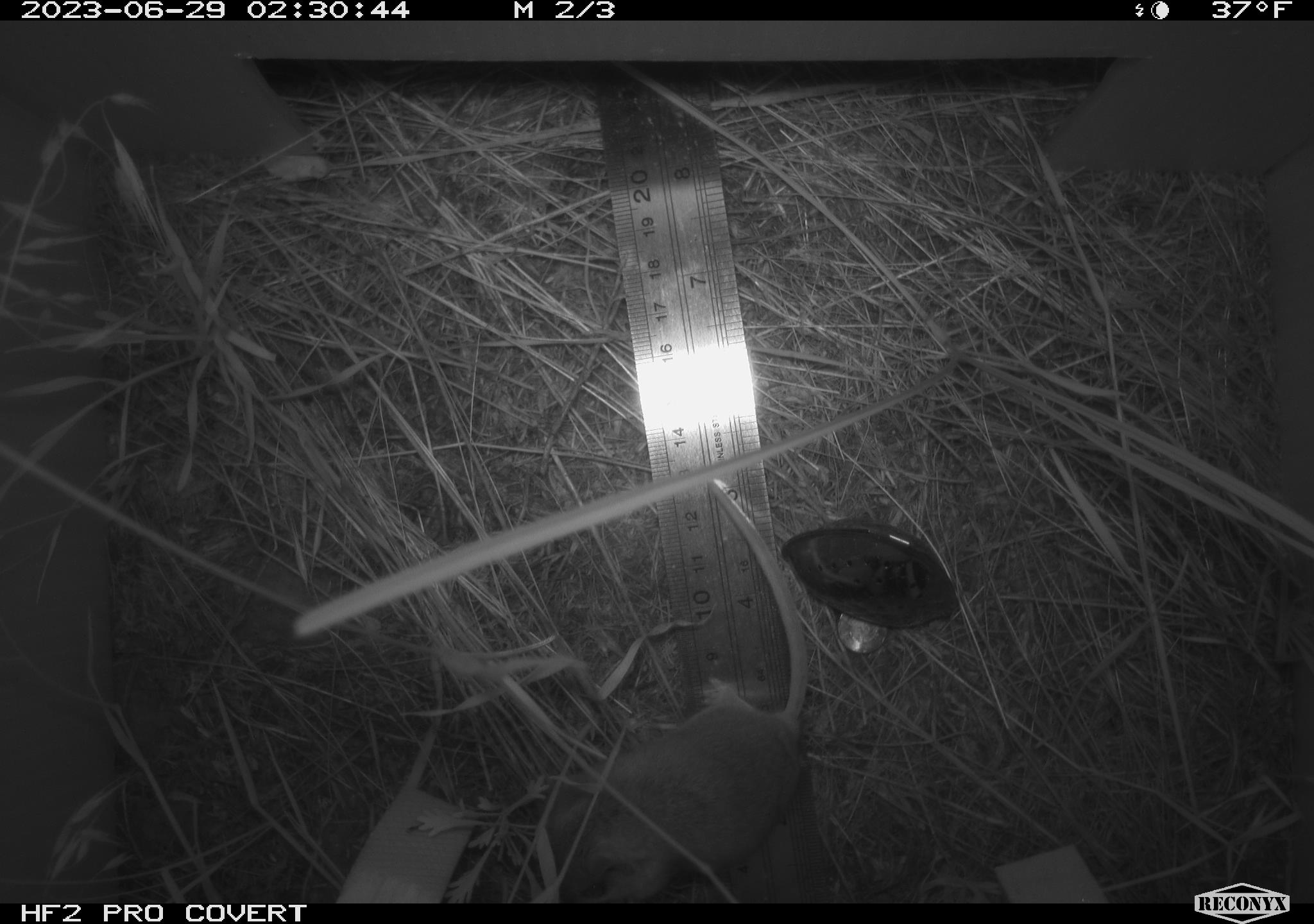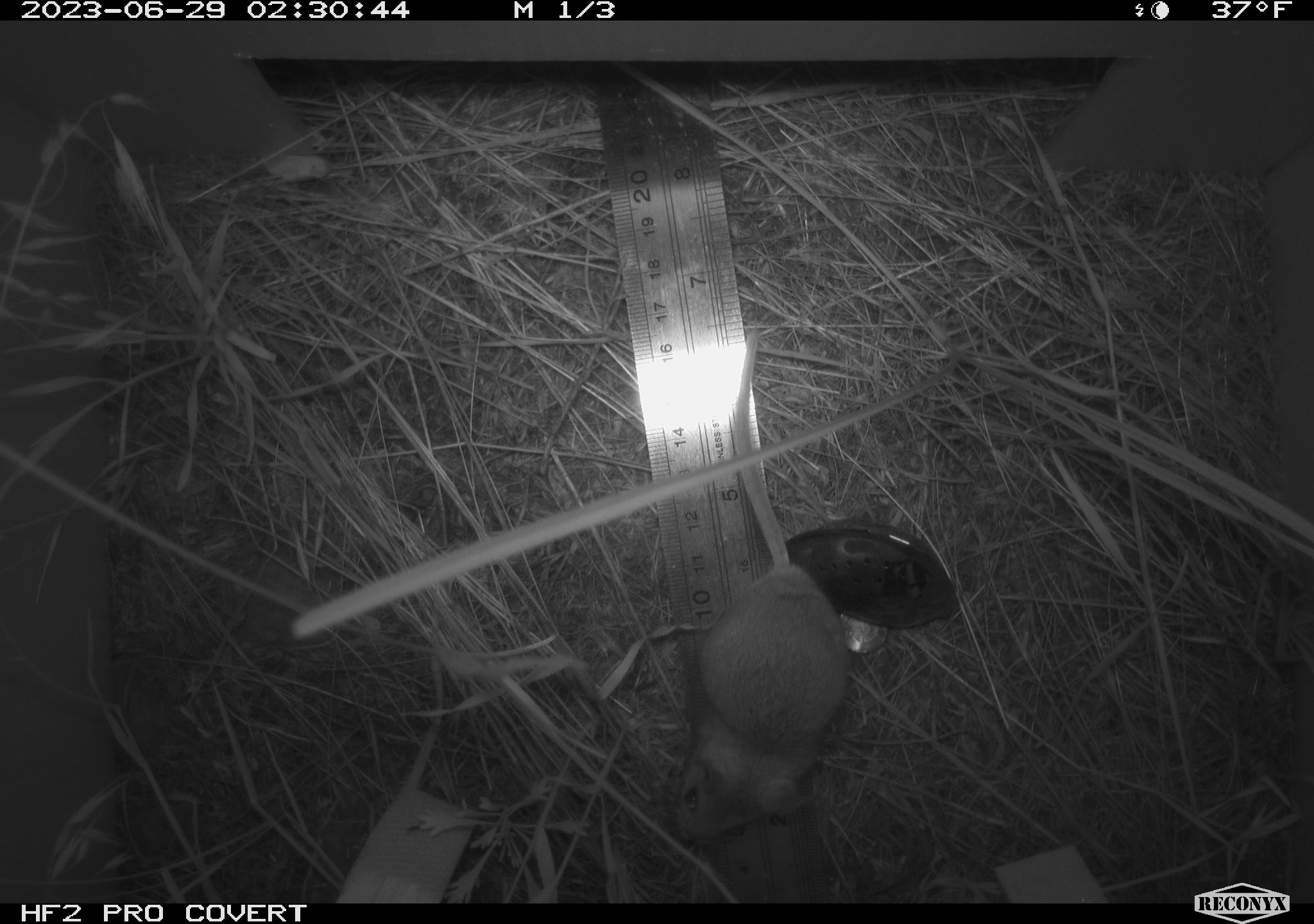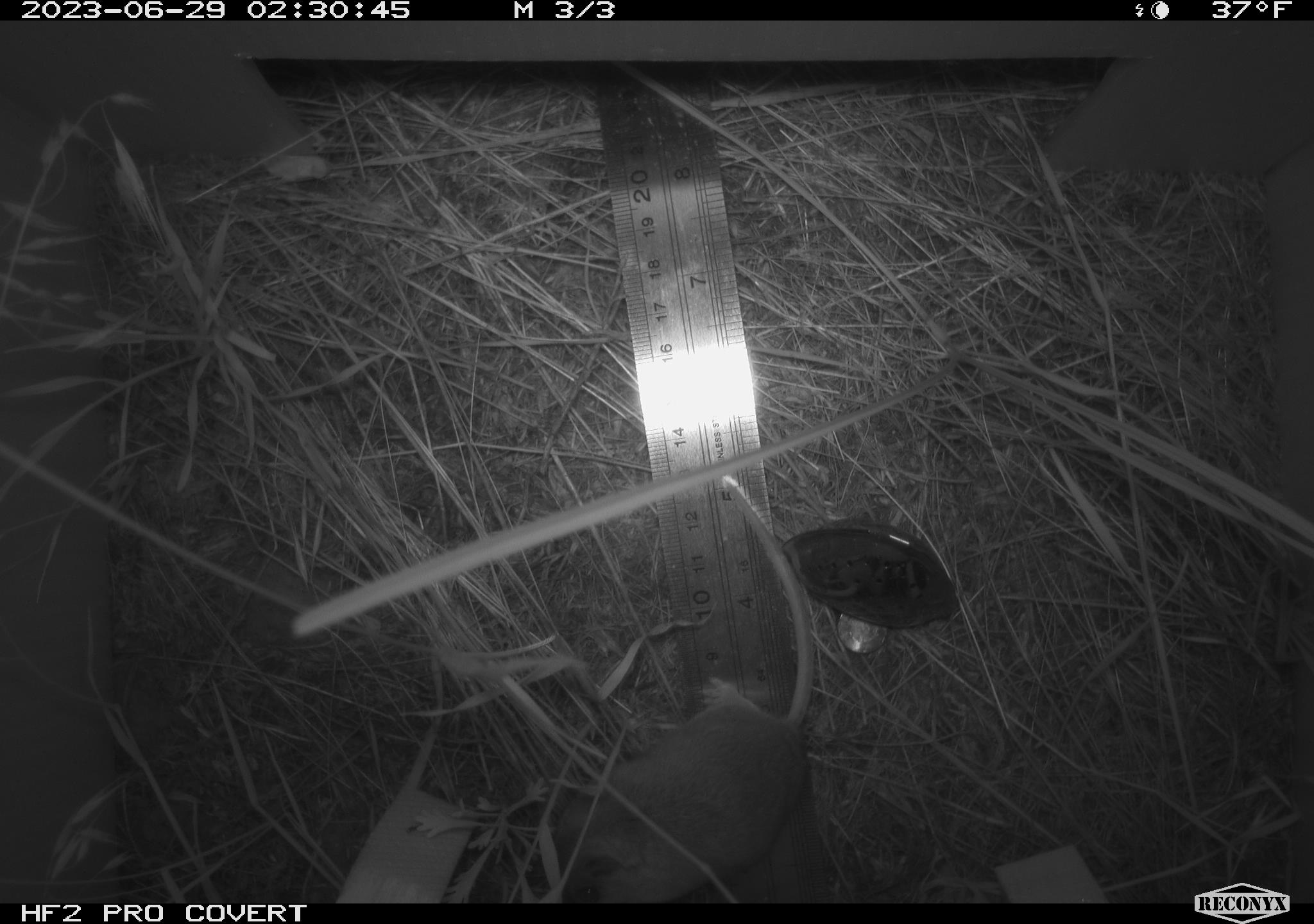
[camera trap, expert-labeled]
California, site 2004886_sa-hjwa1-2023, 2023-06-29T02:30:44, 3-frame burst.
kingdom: Animalia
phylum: Chordata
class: Mammalia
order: Rodentia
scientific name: Rodentia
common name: mouse species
Mouse species (Rodentia).